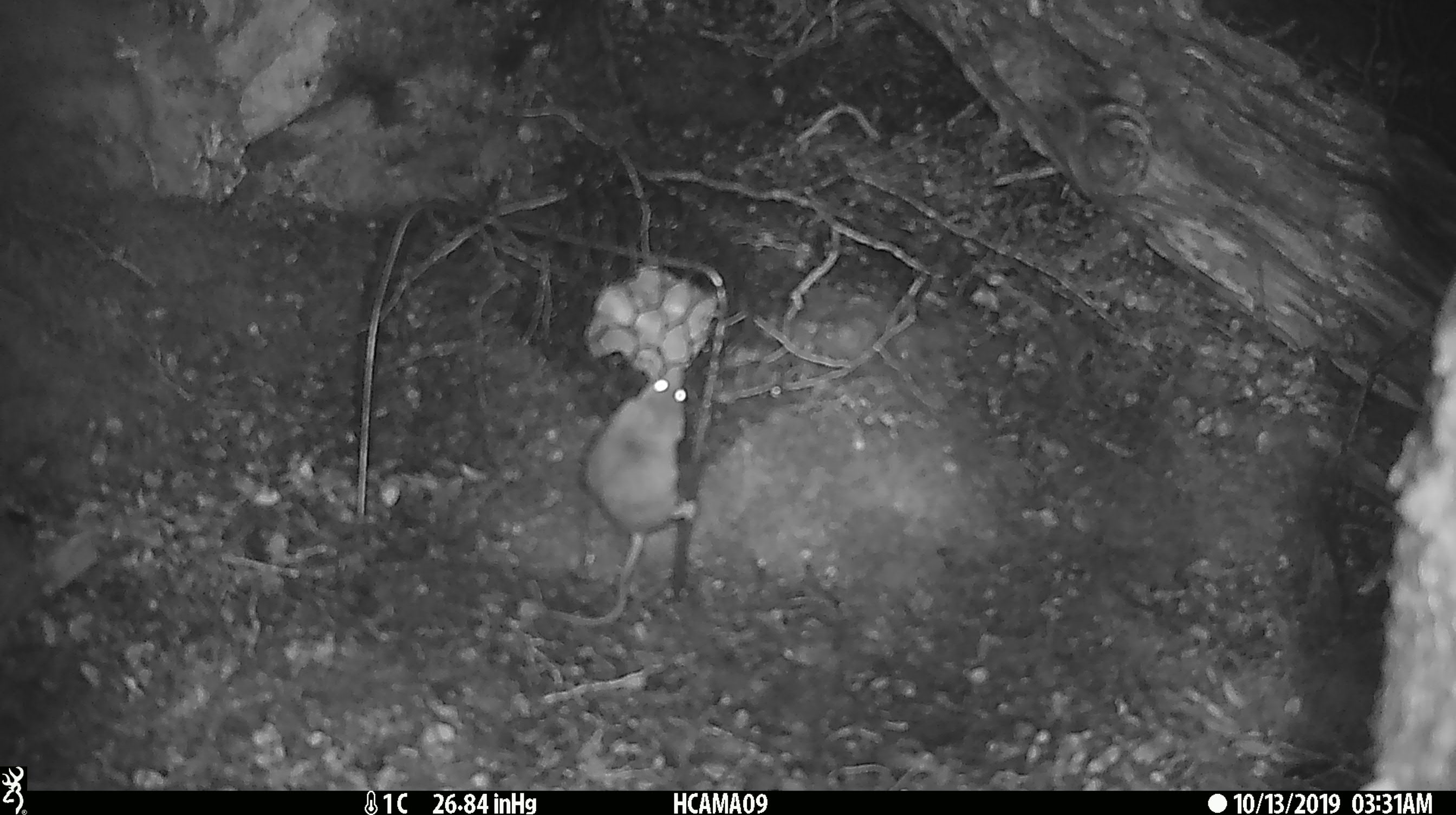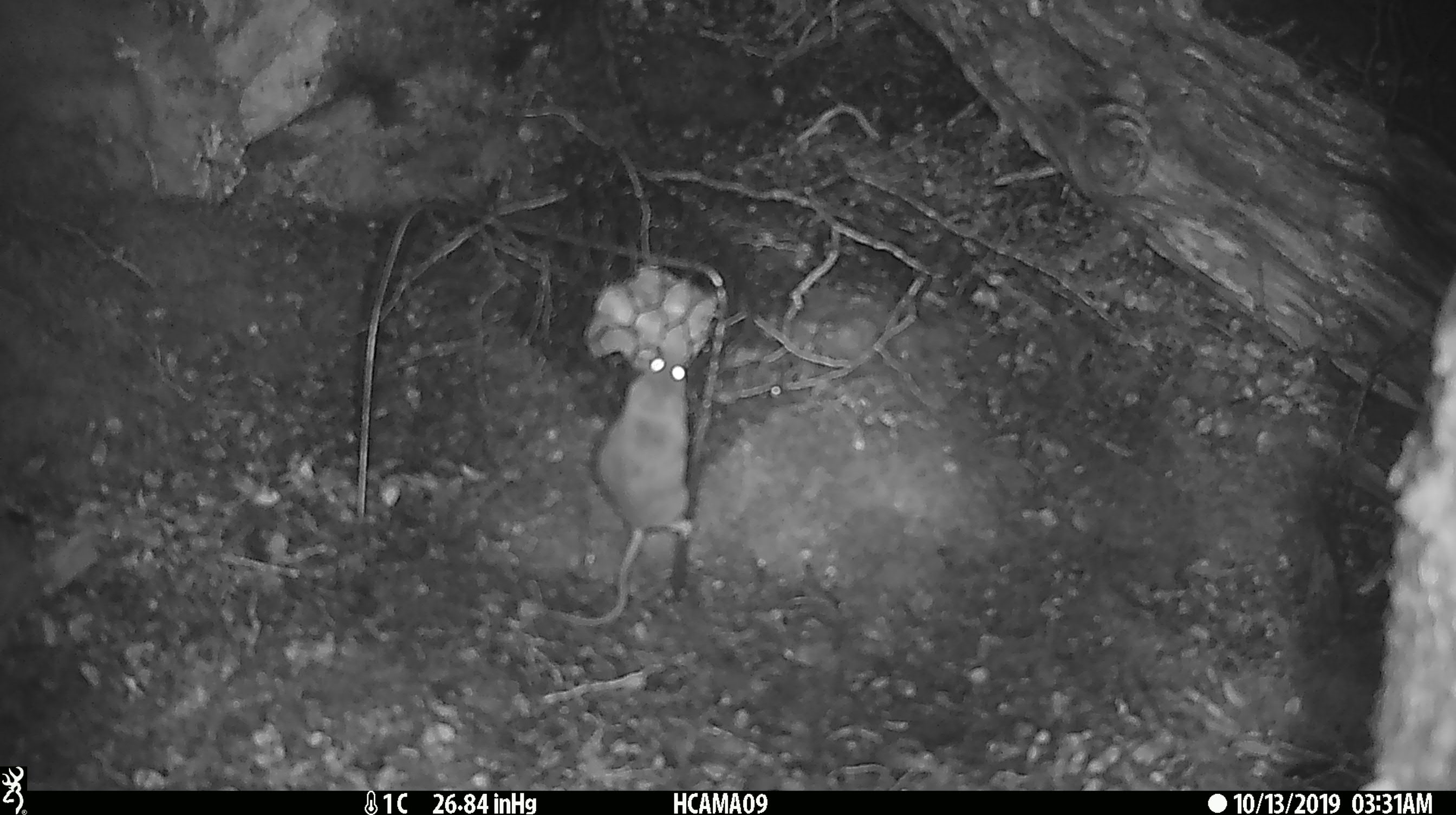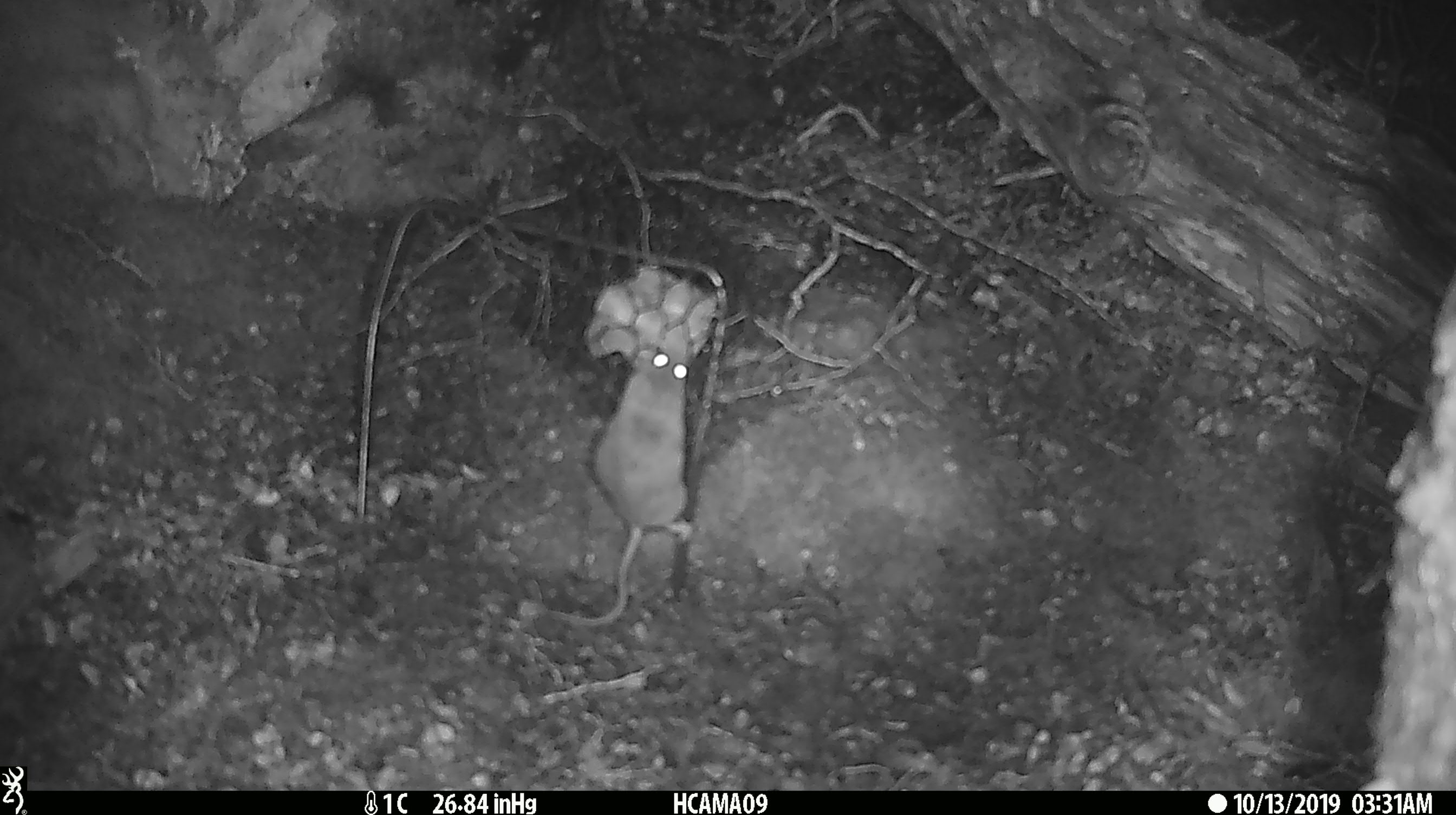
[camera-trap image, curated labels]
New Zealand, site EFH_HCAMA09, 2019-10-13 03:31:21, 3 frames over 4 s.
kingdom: Animalia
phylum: Chordata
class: Mammalia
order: Rodentia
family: Muridae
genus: Mus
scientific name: Mus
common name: mouse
Mouse (Mus).